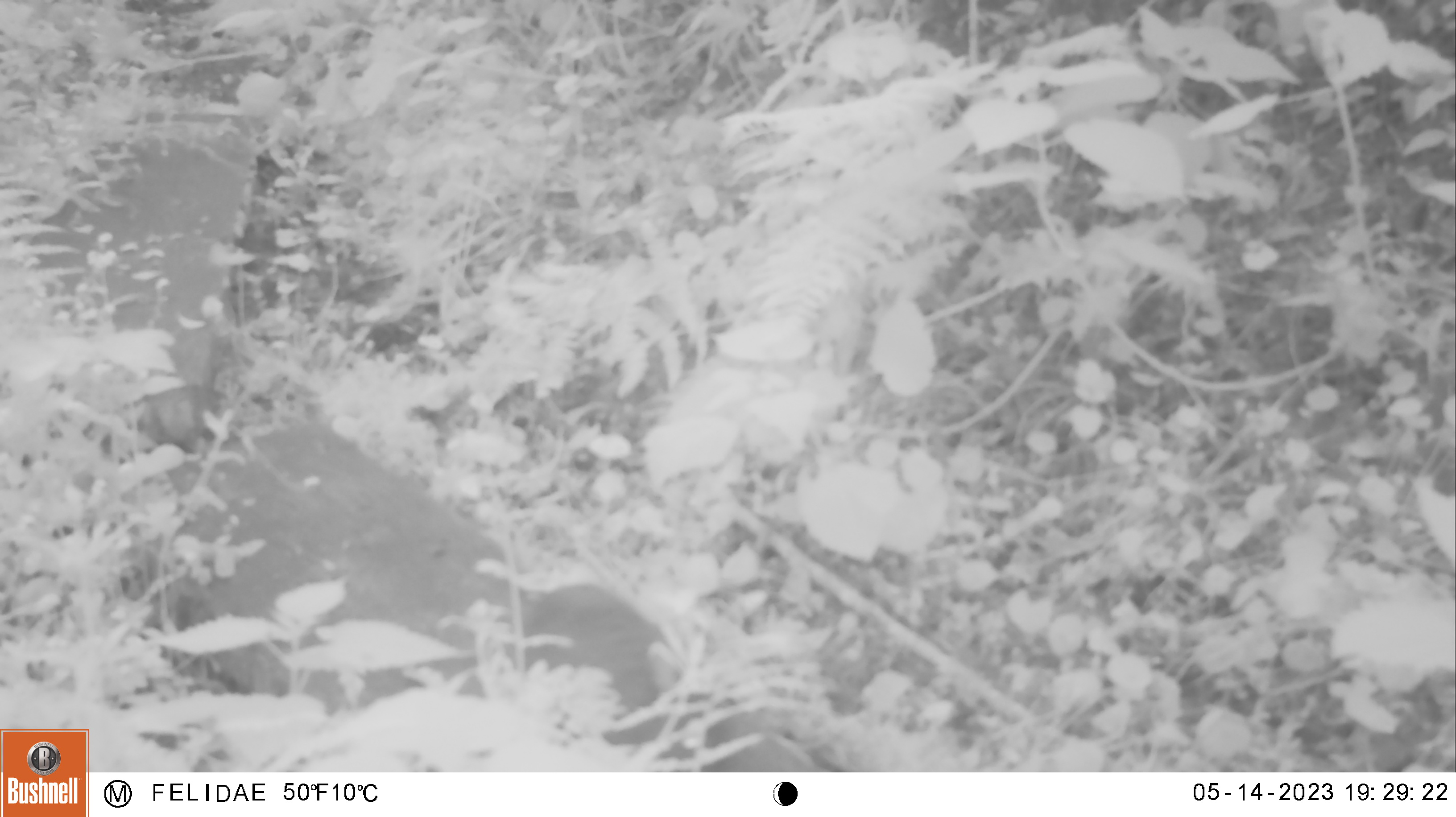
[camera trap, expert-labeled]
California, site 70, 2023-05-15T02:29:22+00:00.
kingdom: Animalia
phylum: Chordata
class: Mammalia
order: Lagomorpha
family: Leporidae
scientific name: Leporidae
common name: rabbit